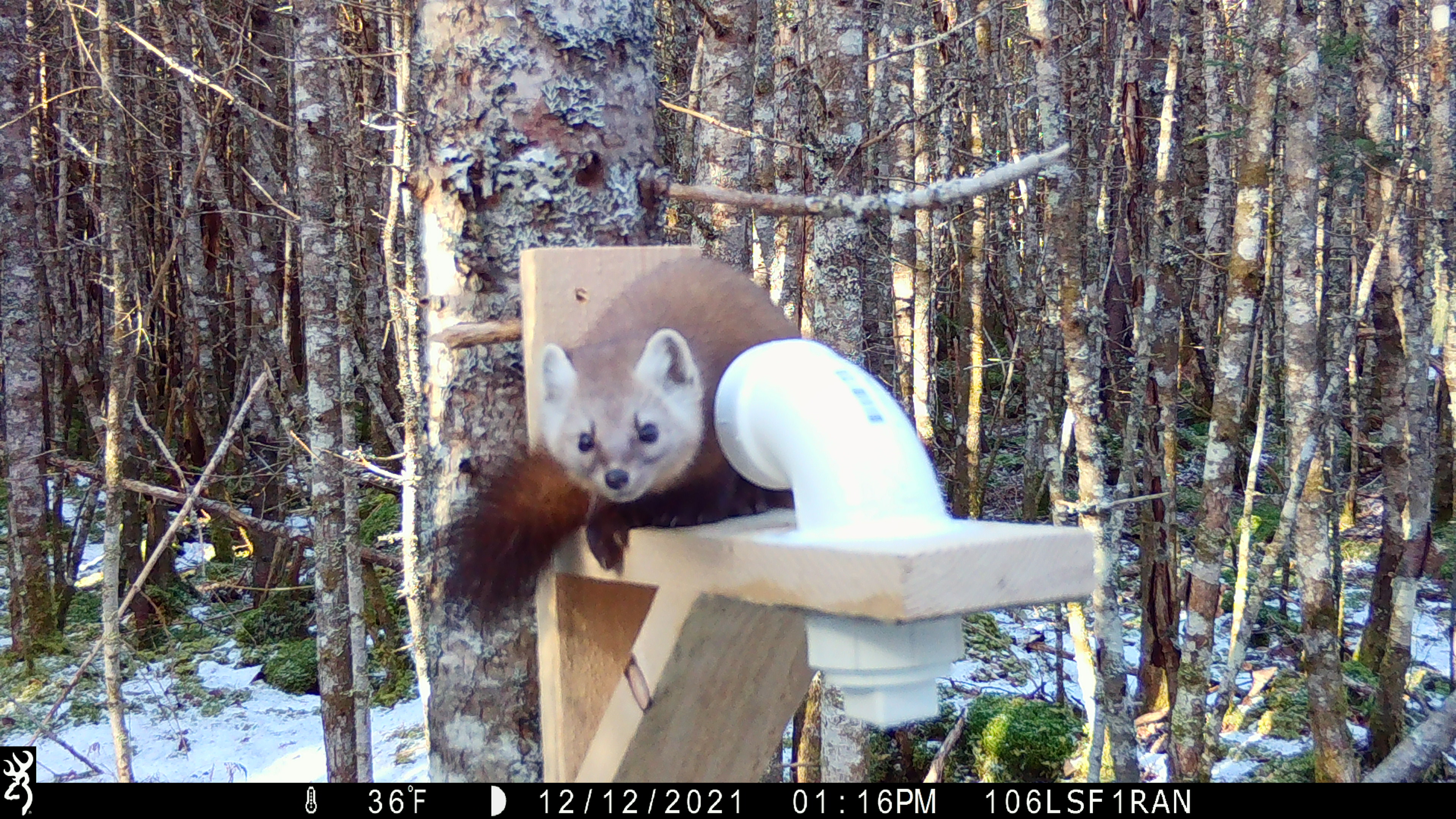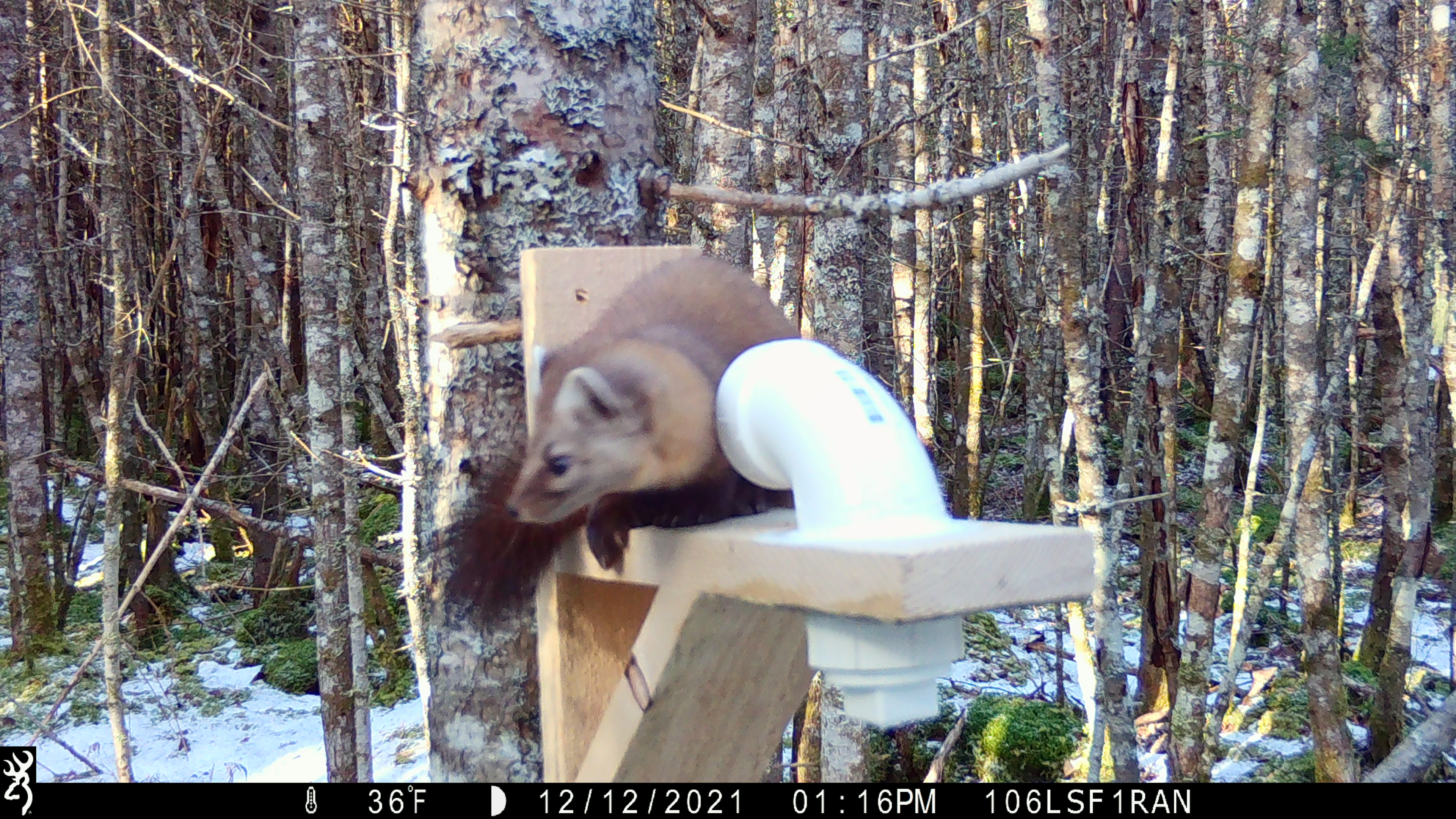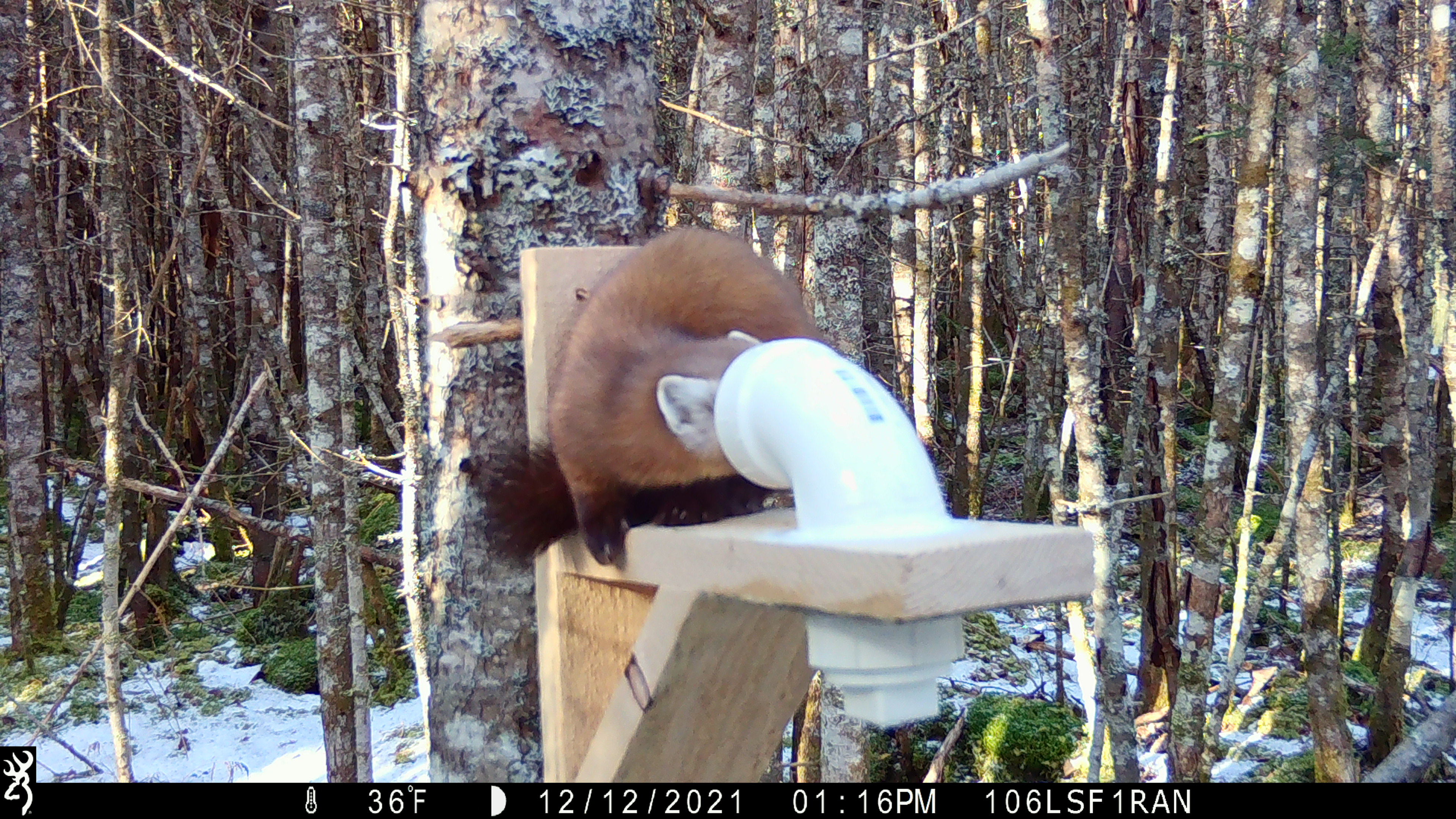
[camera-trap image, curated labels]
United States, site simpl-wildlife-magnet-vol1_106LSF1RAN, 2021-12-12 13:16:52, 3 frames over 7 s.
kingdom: Animalia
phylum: Chordata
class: Mammalia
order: Carnivora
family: Mustelidae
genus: Martes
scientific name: Martes americana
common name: american marten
American marten (Martes americana).